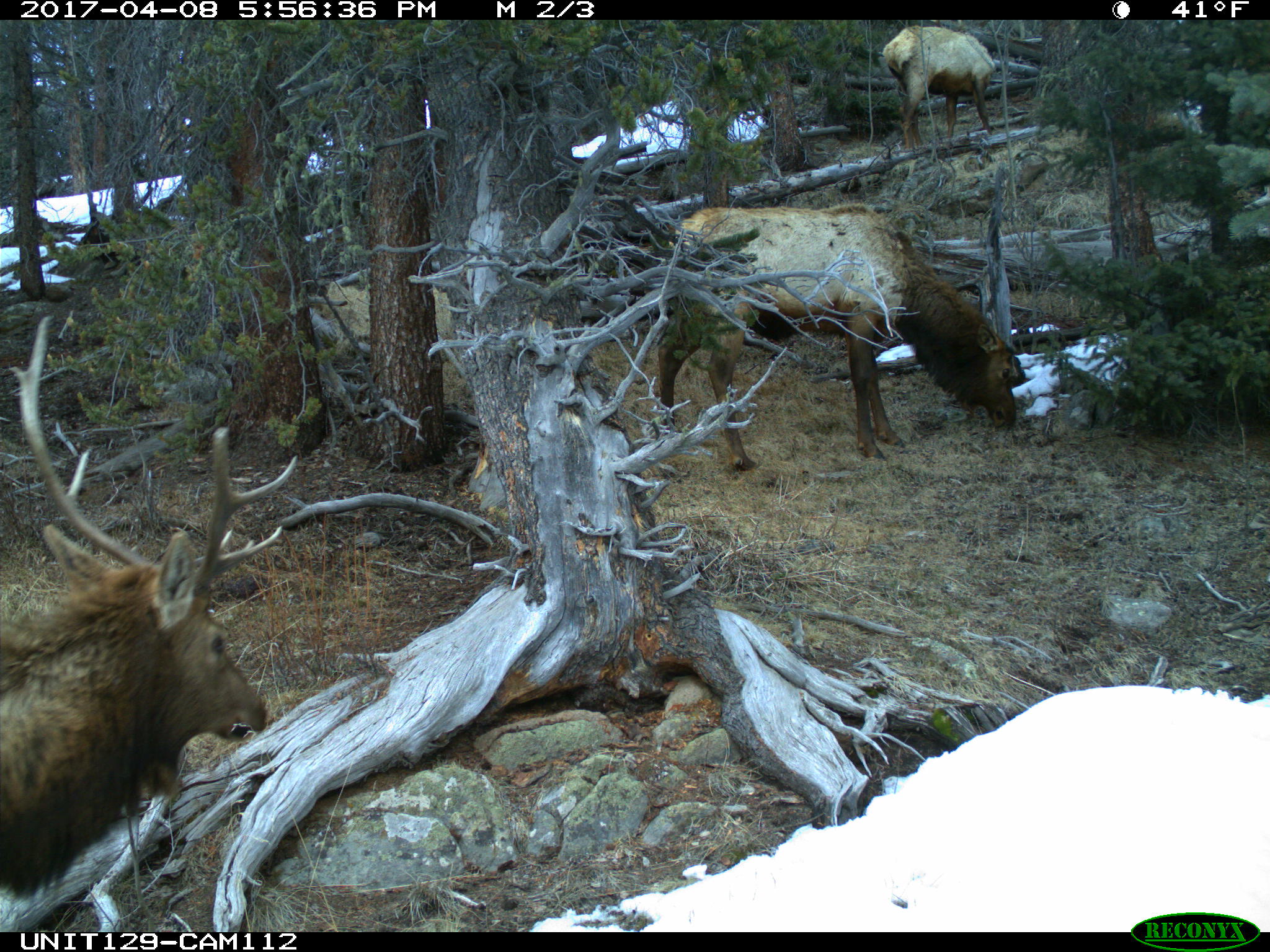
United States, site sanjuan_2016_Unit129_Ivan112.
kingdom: Animalia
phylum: Chordata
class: Mammalia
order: Artiodactyla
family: Cervidae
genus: Cervus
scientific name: Cervus elaphus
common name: red deer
Cervus elaphus (red deer).